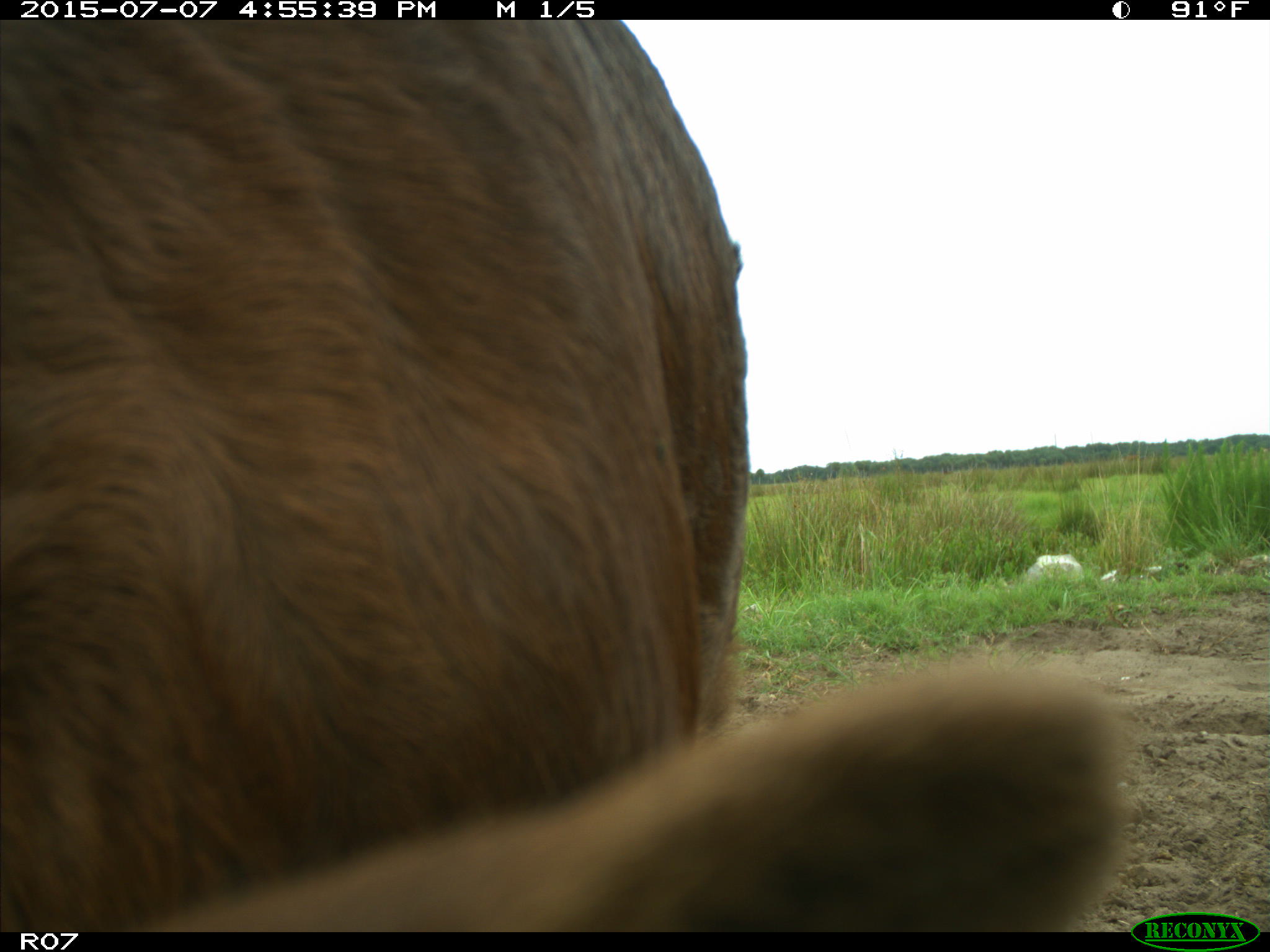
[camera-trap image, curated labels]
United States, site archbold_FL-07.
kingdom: Animalia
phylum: Chordata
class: Mammalia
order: Artiodactyla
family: Bovidae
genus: Bos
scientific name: Bos taurus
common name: domestic cow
Bos taurus (domestic cow).